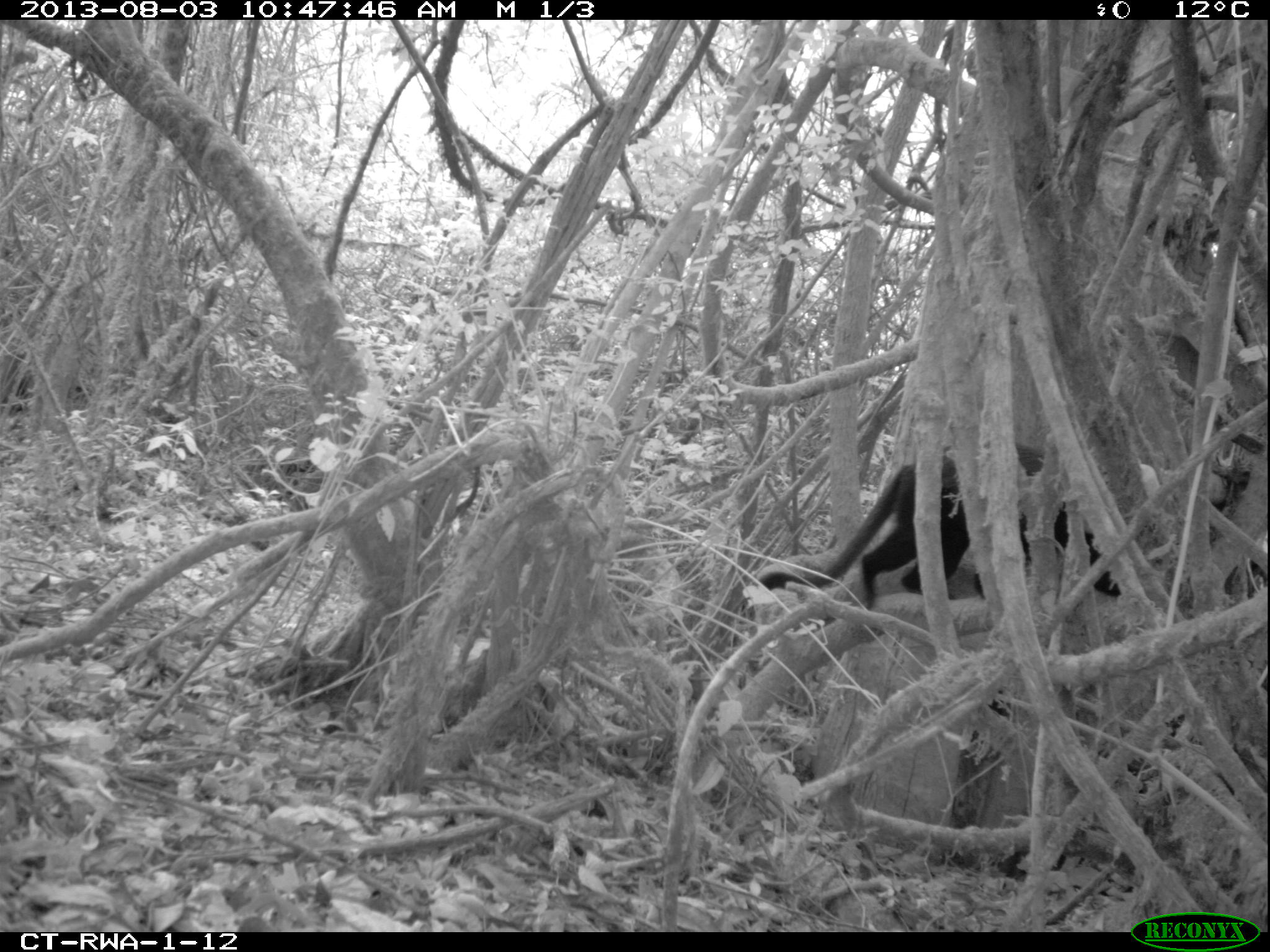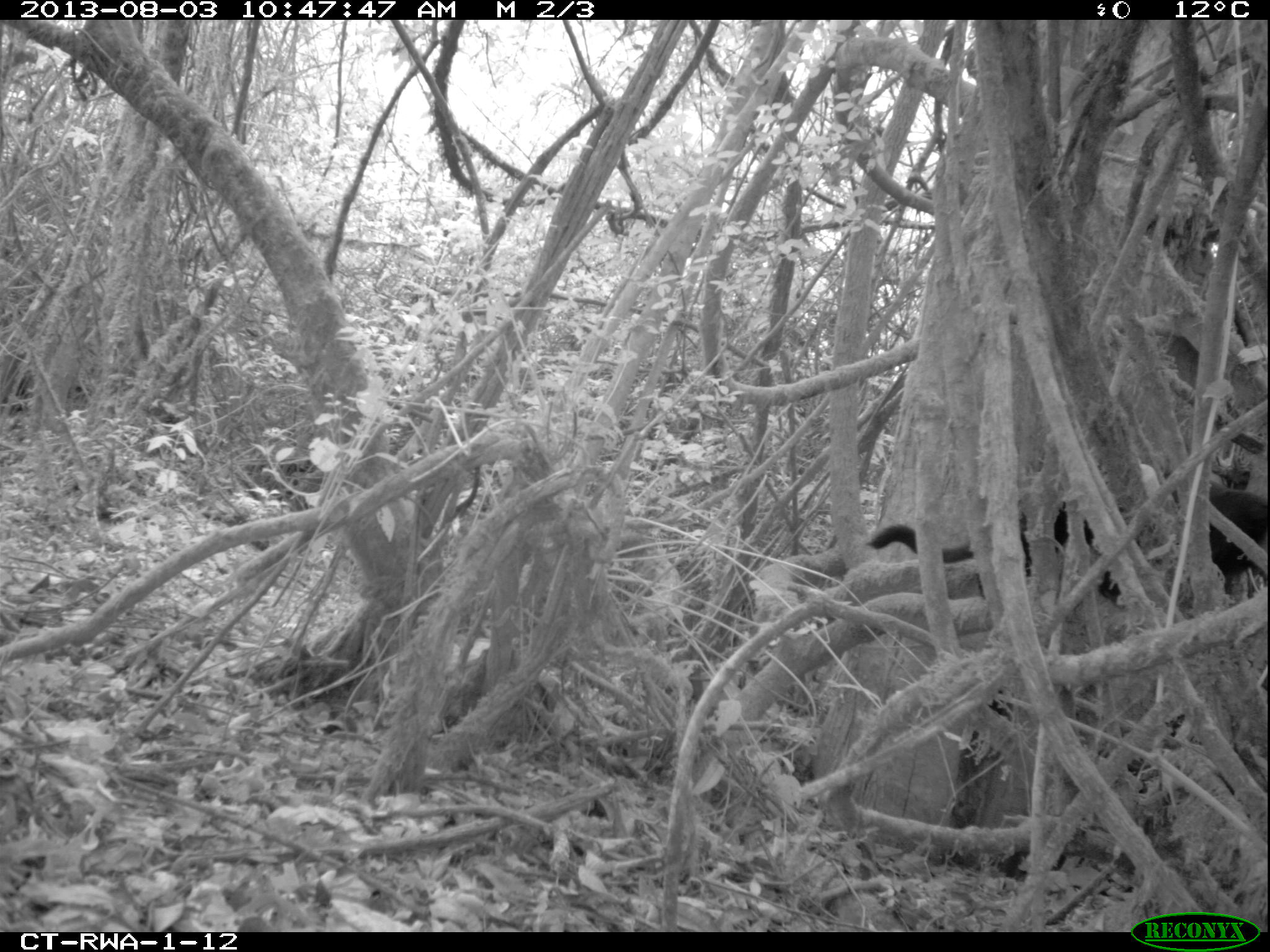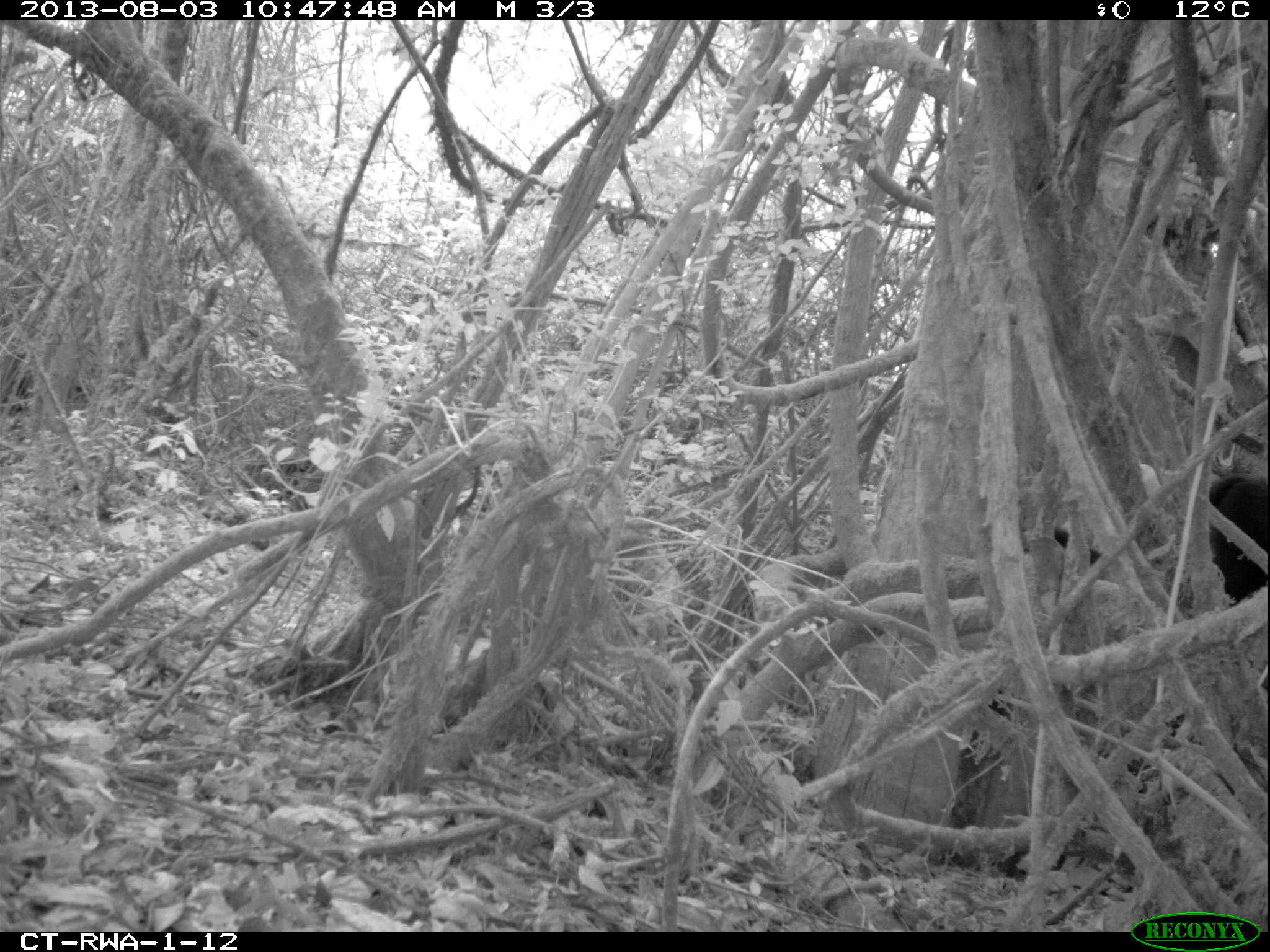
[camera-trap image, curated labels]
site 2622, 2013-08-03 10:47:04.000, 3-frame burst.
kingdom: Animalia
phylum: Chordata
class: Mammalia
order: Primates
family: Cercopithecidae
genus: Allochrocebus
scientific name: Allochrocebus lhoesti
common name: l'hoest's monkey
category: cercopithecus lhoesti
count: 1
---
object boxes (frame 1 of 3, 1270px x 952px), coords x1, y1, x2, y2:
cercopithecus lhoesti: 751, 438, 1121, 605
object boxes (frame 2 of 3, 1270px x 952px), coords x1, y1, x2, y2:
cercopithecus lhoesti: 863, 476, 1270, 609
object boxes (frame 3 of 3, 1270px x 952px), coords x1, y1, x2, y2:
cercopithecus lhoesti: 1047, 465, 1268, 600